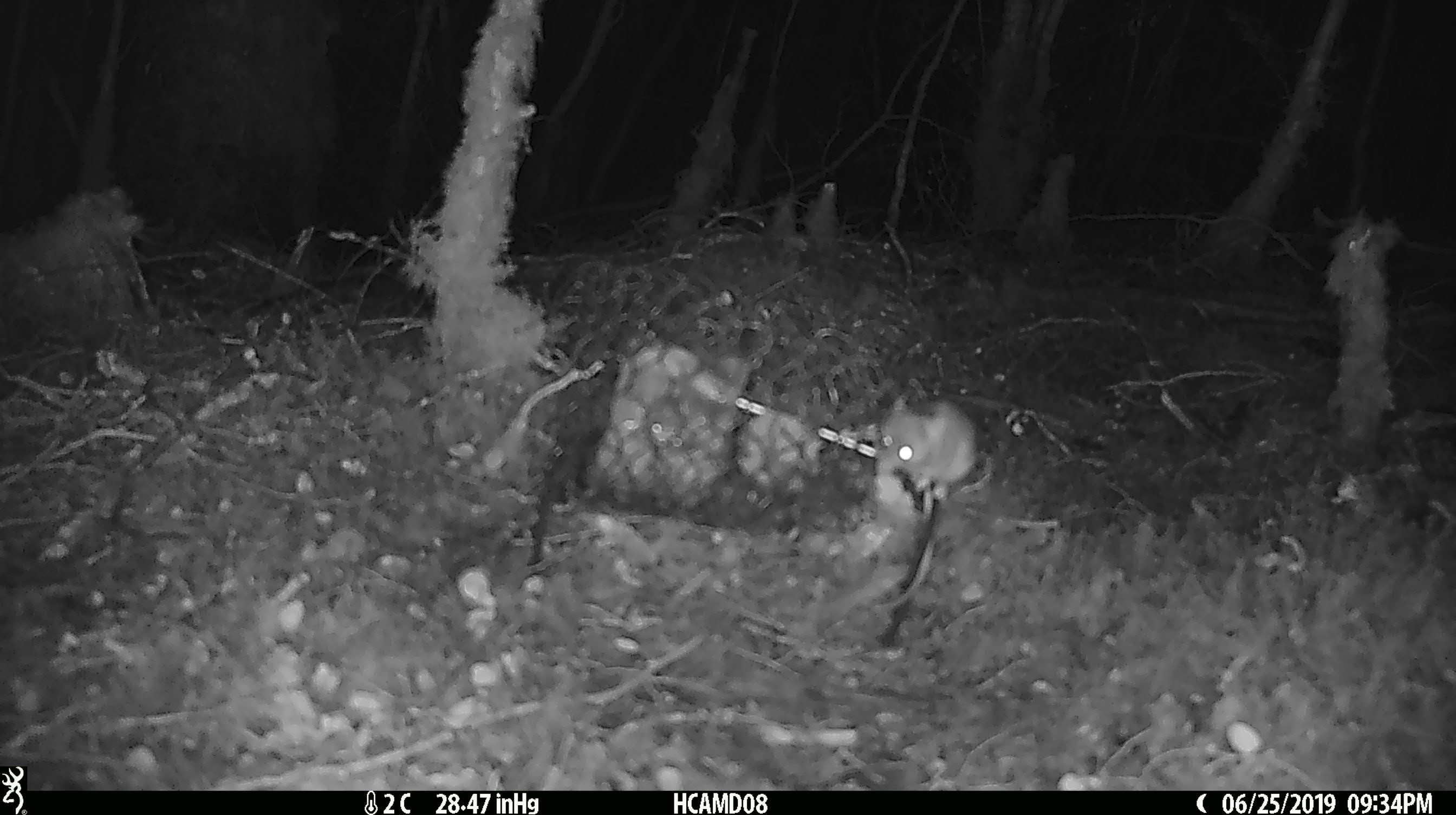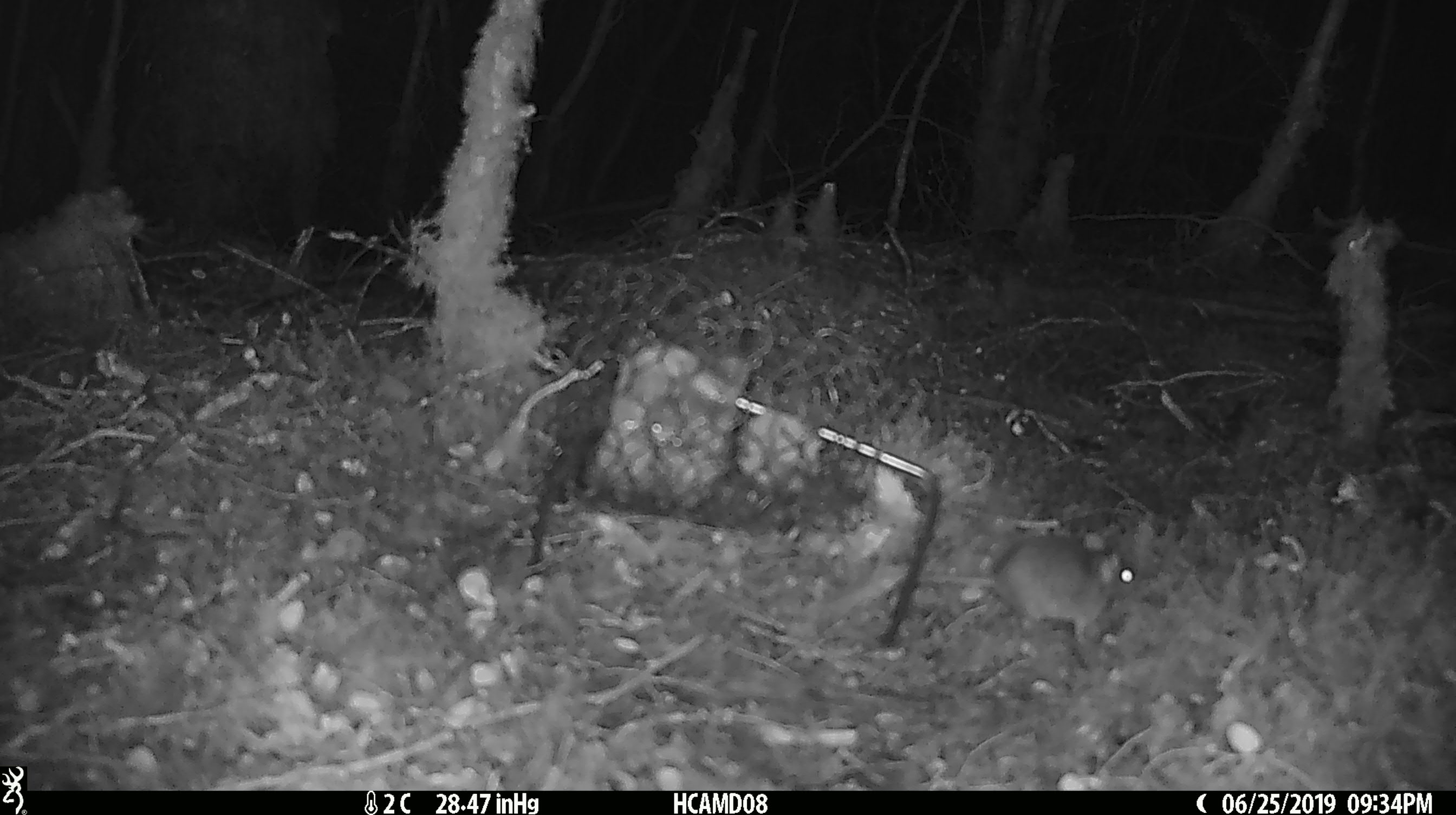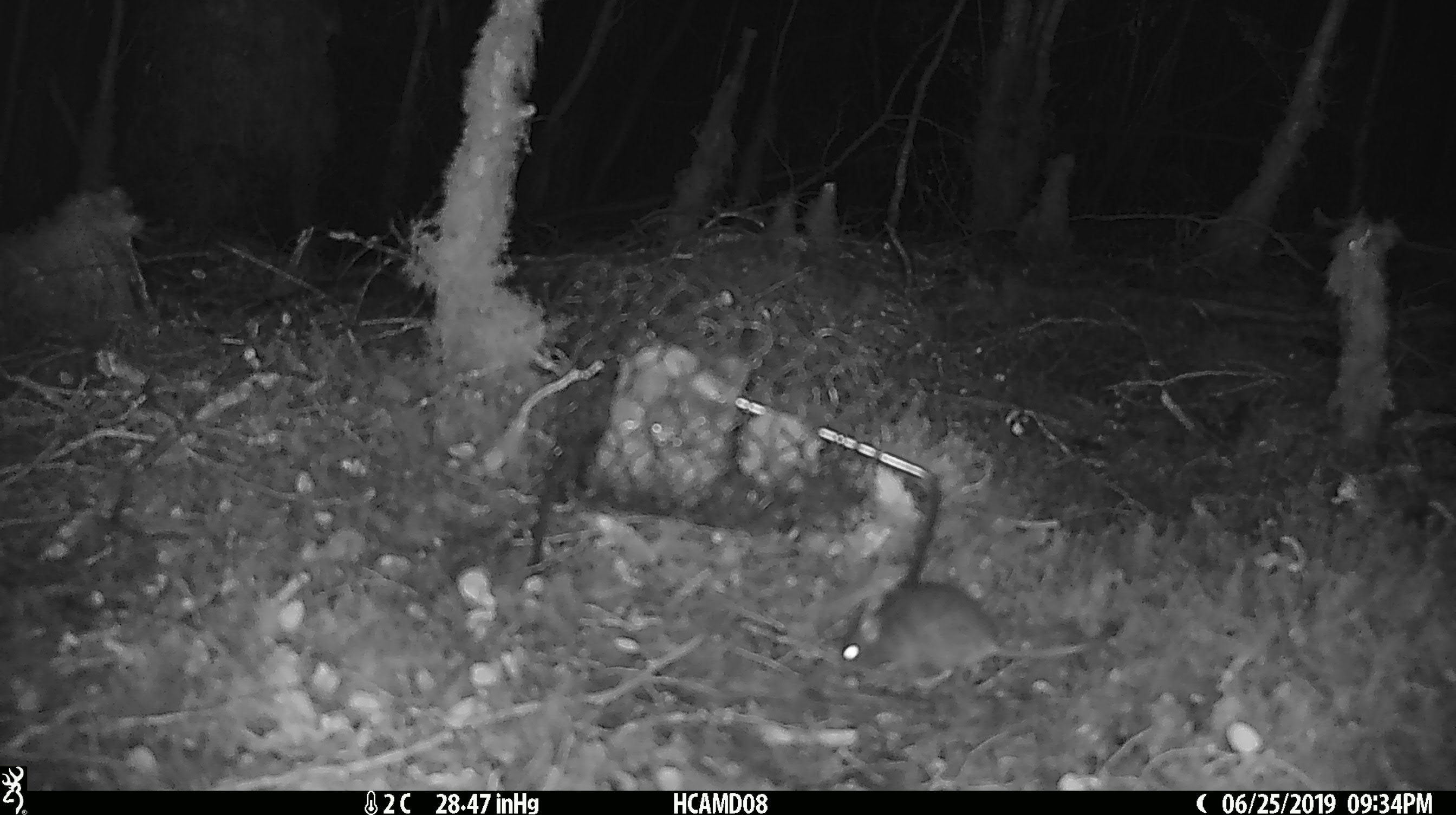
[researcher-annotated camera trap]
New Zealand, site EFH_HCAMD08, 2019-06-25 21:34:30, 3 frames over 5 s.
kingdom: Animalia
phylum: Chordata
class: Mammalia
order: Rodentia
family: Muridae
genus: Mus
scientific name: Mus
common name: mouse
Mouse (Mus).